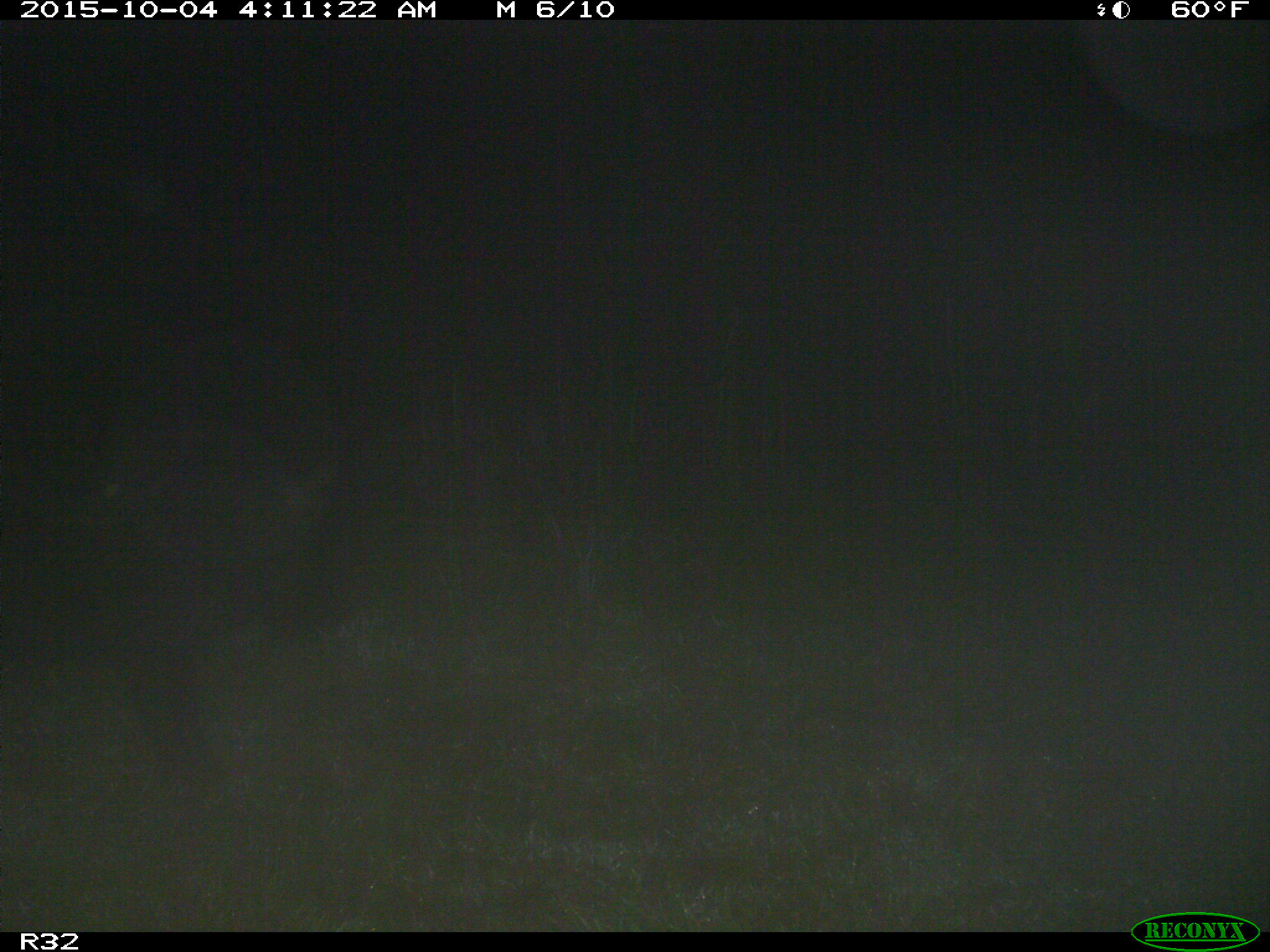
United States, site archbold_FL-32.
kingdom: Animalia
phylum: Chordata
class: Mammalia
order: Artiodactyla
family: Suidae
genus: Sus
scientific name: Sus scrofa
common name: wild boar